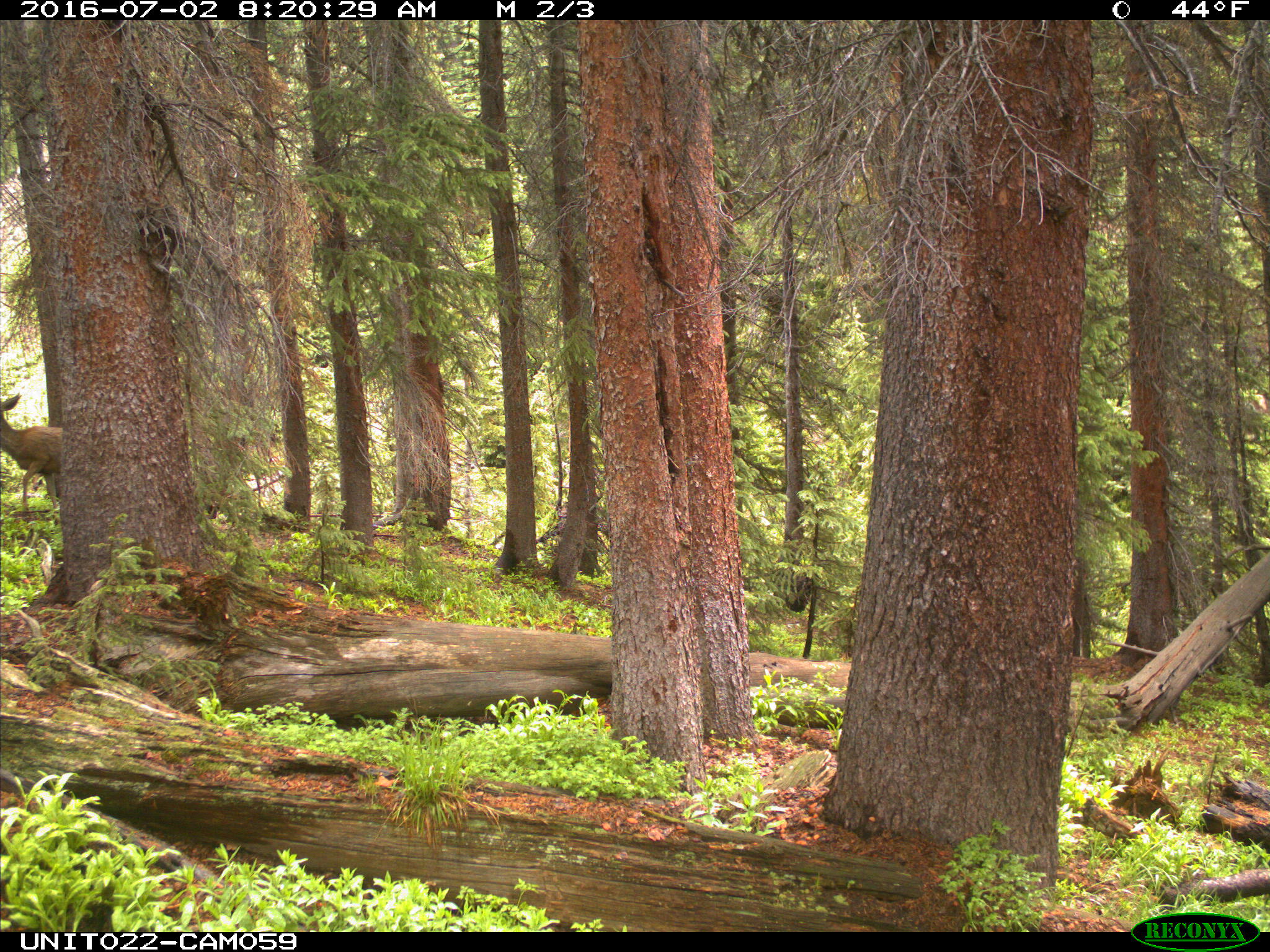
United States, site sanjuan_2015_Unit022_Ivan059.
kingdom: Animalia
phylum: Chordata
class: Mammalia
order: Artiodactyla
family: Cervidae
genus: Odocoileus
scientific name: Odocoileus hemionus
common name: mule deer